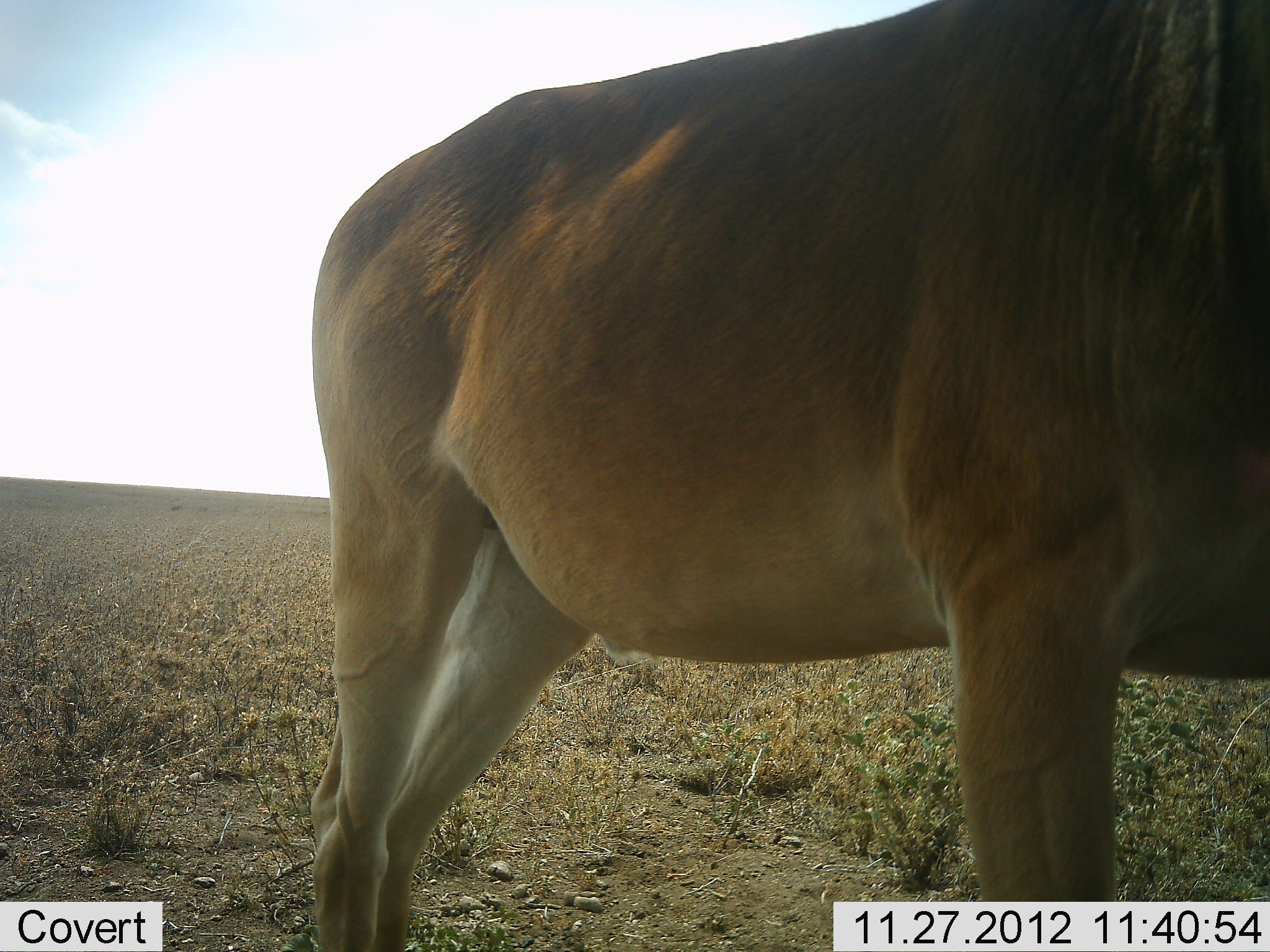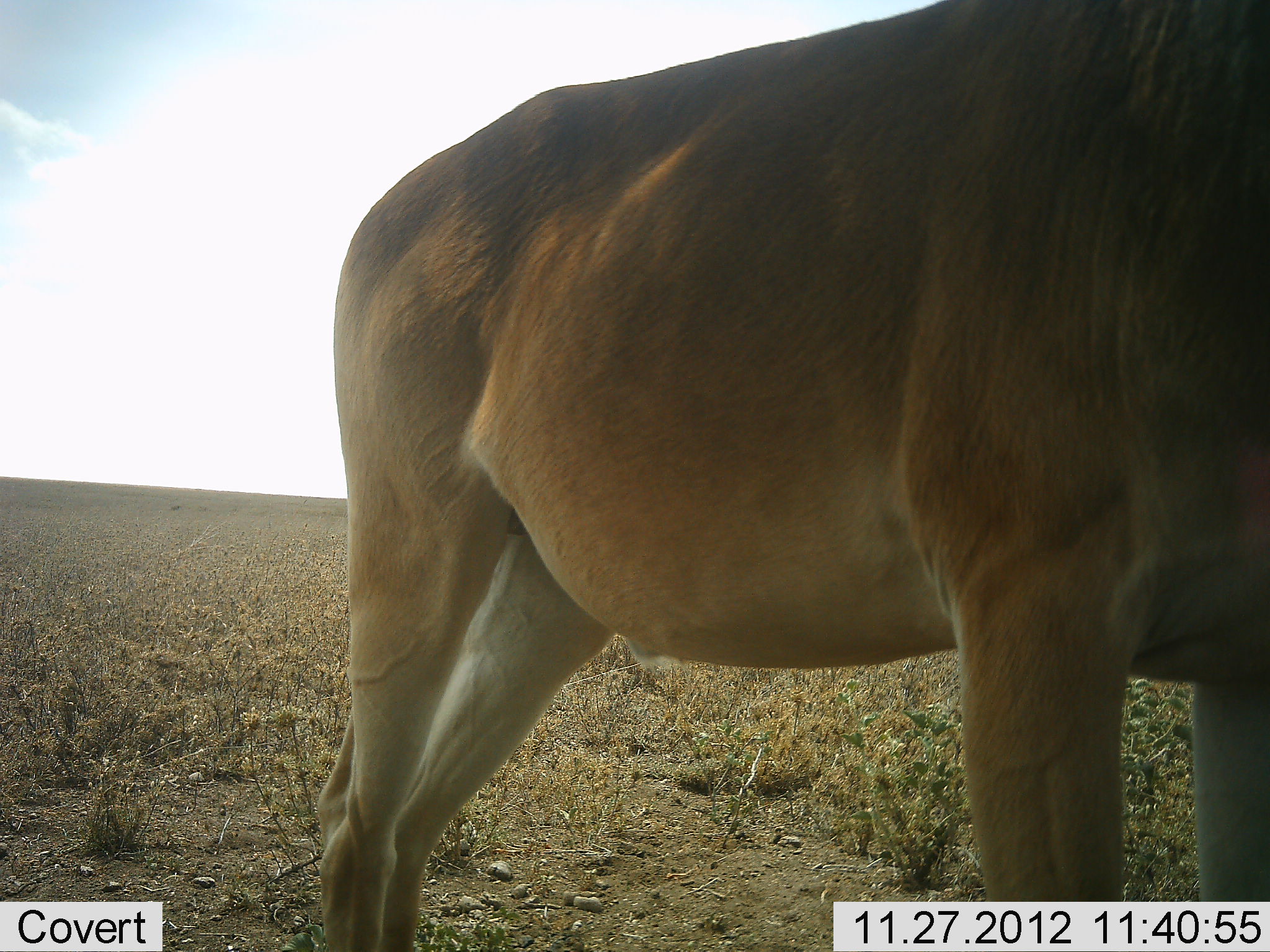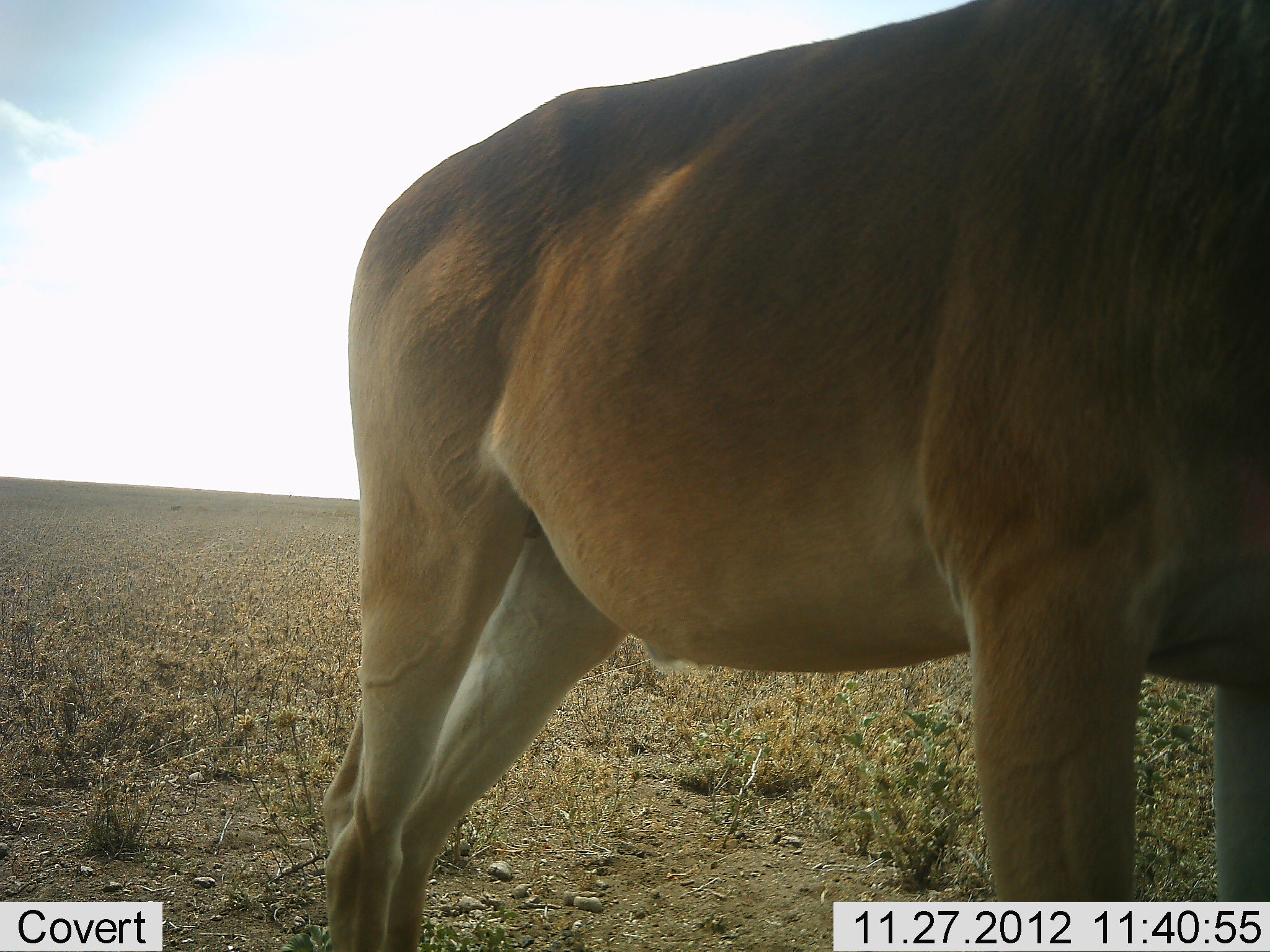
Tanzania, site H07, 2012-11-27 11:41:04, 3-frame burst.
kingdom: Animalia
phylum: Chordata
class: Mammalia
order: Artiodactyla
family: Bovidae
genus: Alcelaphus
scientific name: Alcelaphus buselaphus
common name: hartebeest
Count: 1.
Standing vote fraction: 100%.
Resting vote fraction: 0%.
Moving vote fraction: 0%.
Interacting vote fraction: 0%.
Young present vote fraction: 0%.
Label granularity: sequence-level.